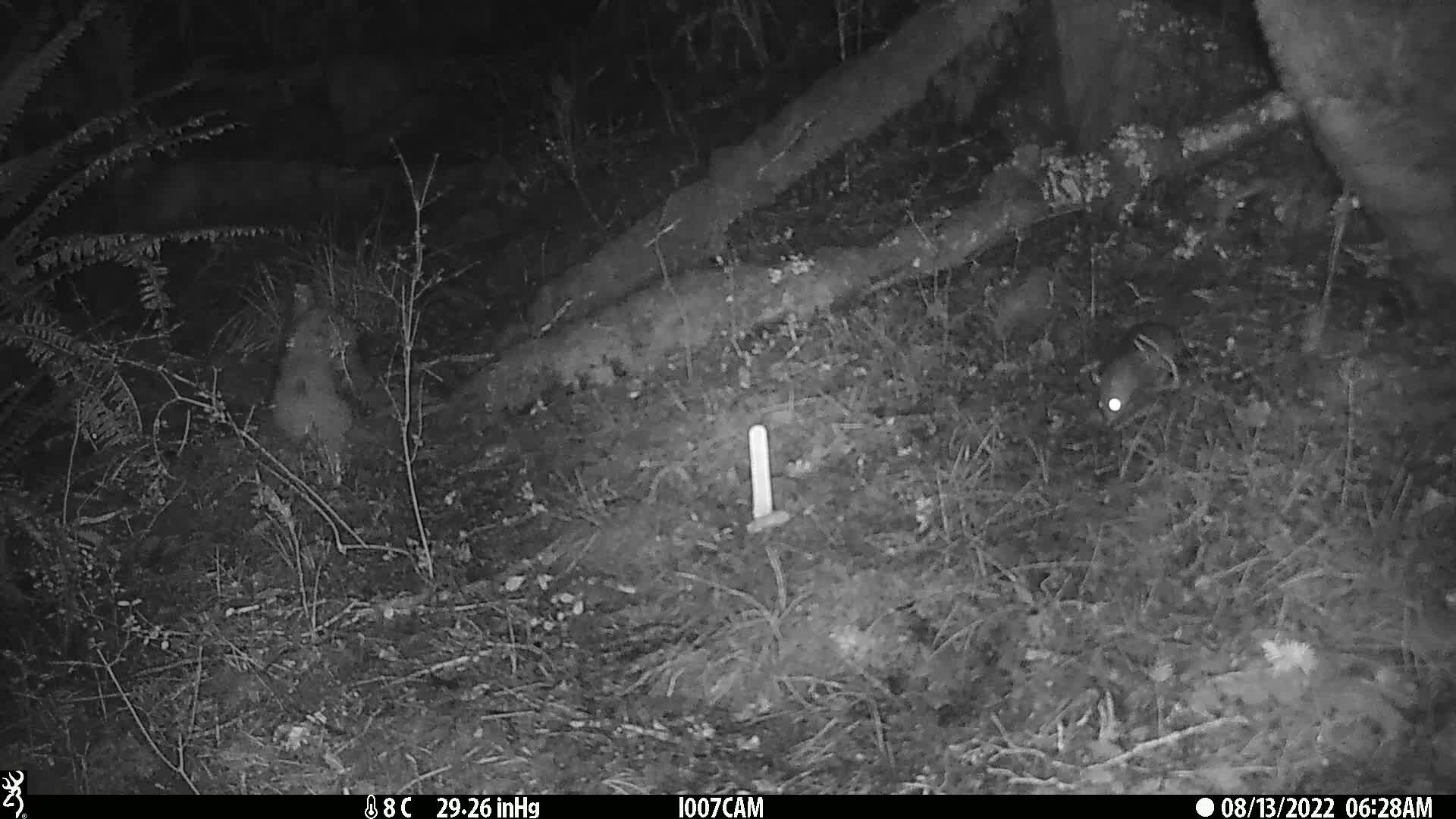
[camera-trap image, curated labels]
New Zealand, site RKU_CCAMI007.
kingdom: Animalia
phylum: Chordata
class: Mammalia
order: Rodentia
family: Muridae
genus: Rattus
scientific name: Rattus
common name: rat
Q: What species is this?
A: Rat (Rattus).